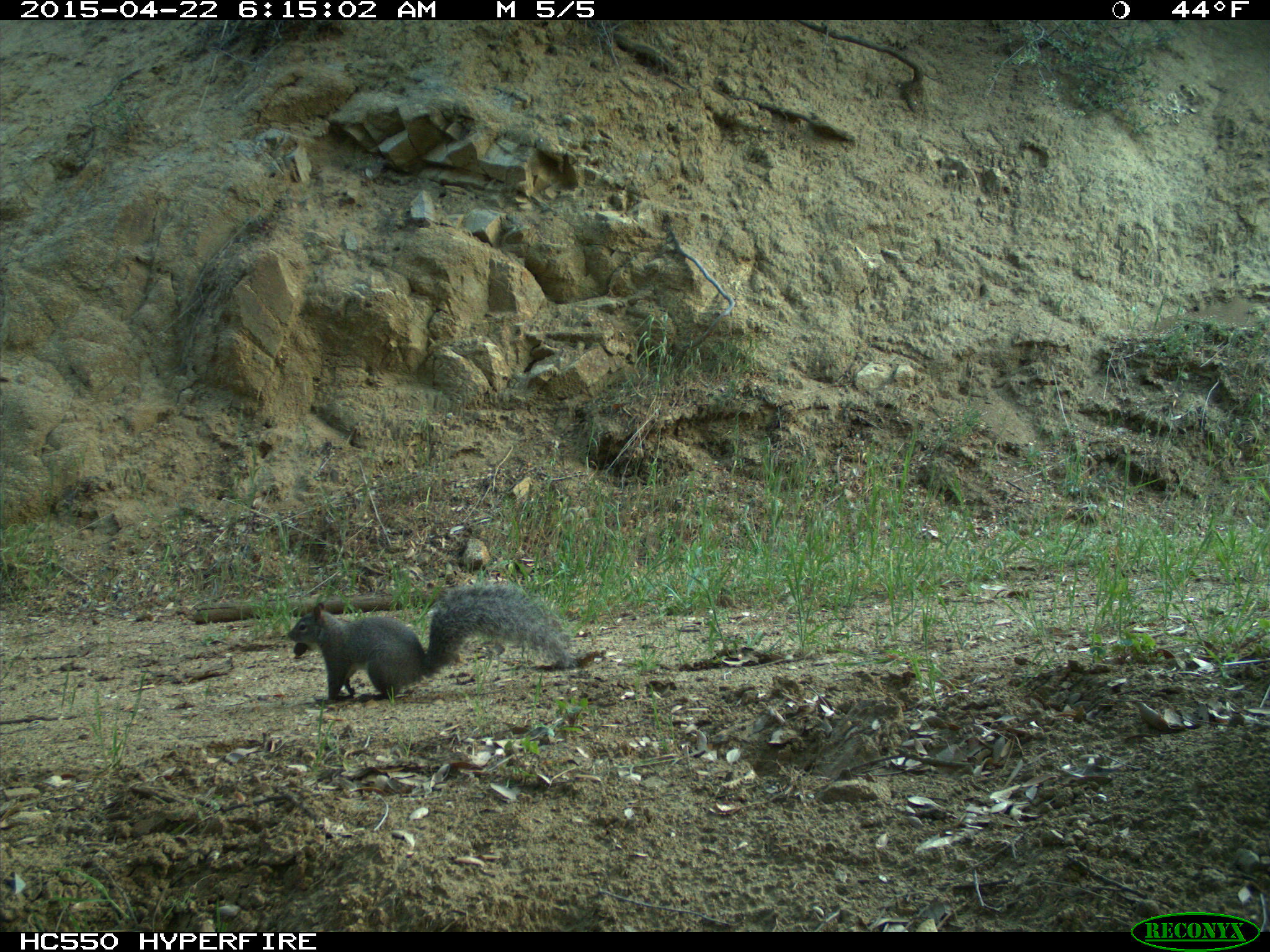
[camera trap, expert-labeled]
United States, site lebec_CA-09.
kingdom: Animalia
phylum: Chordata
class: Mammalia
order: Rodentia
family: Sciuridae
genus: Sciurus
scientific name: Sciurus carolinensis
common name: eastern gray squirrel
Sciurus carolinensis (eastern gray squirrel).